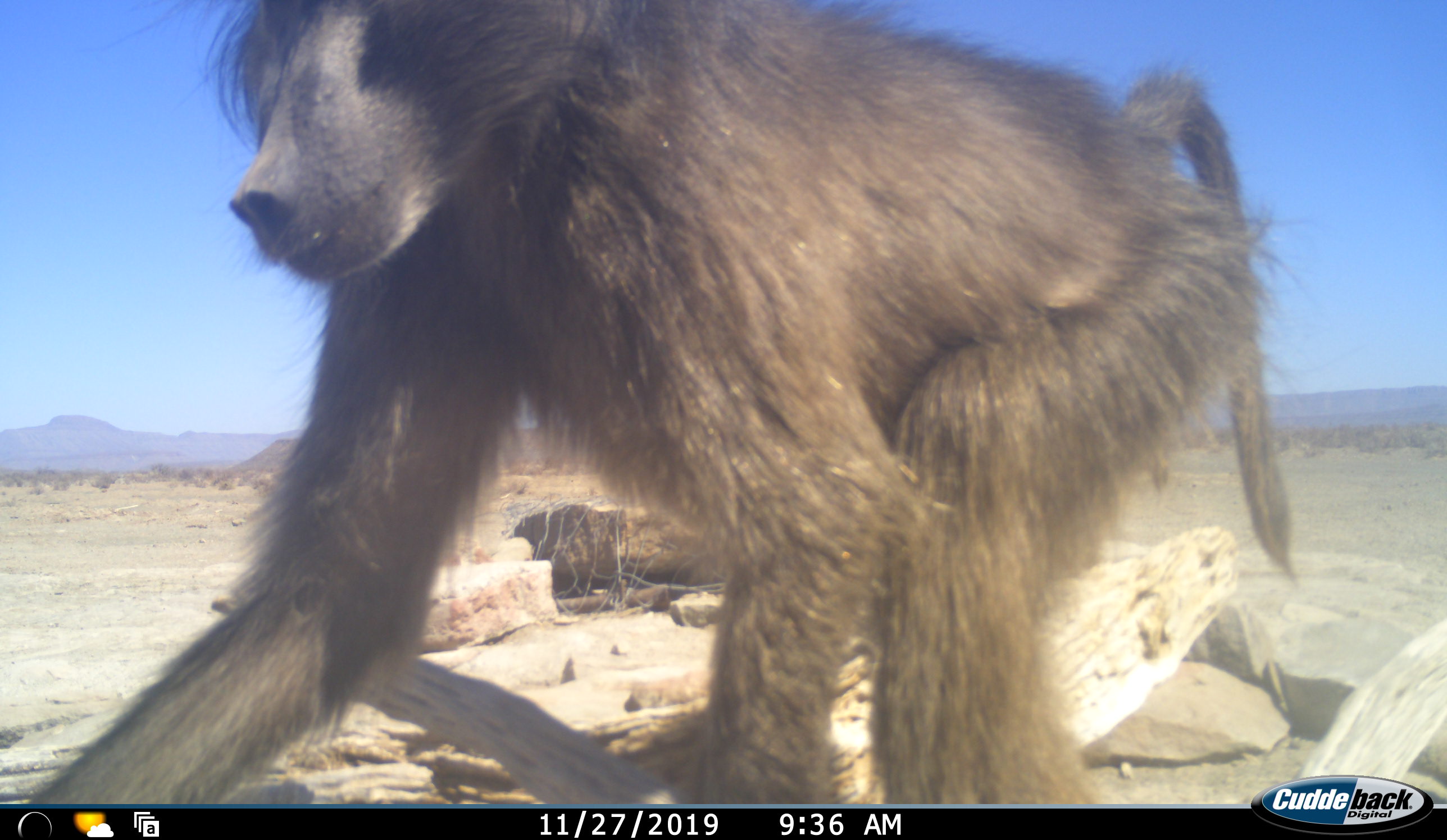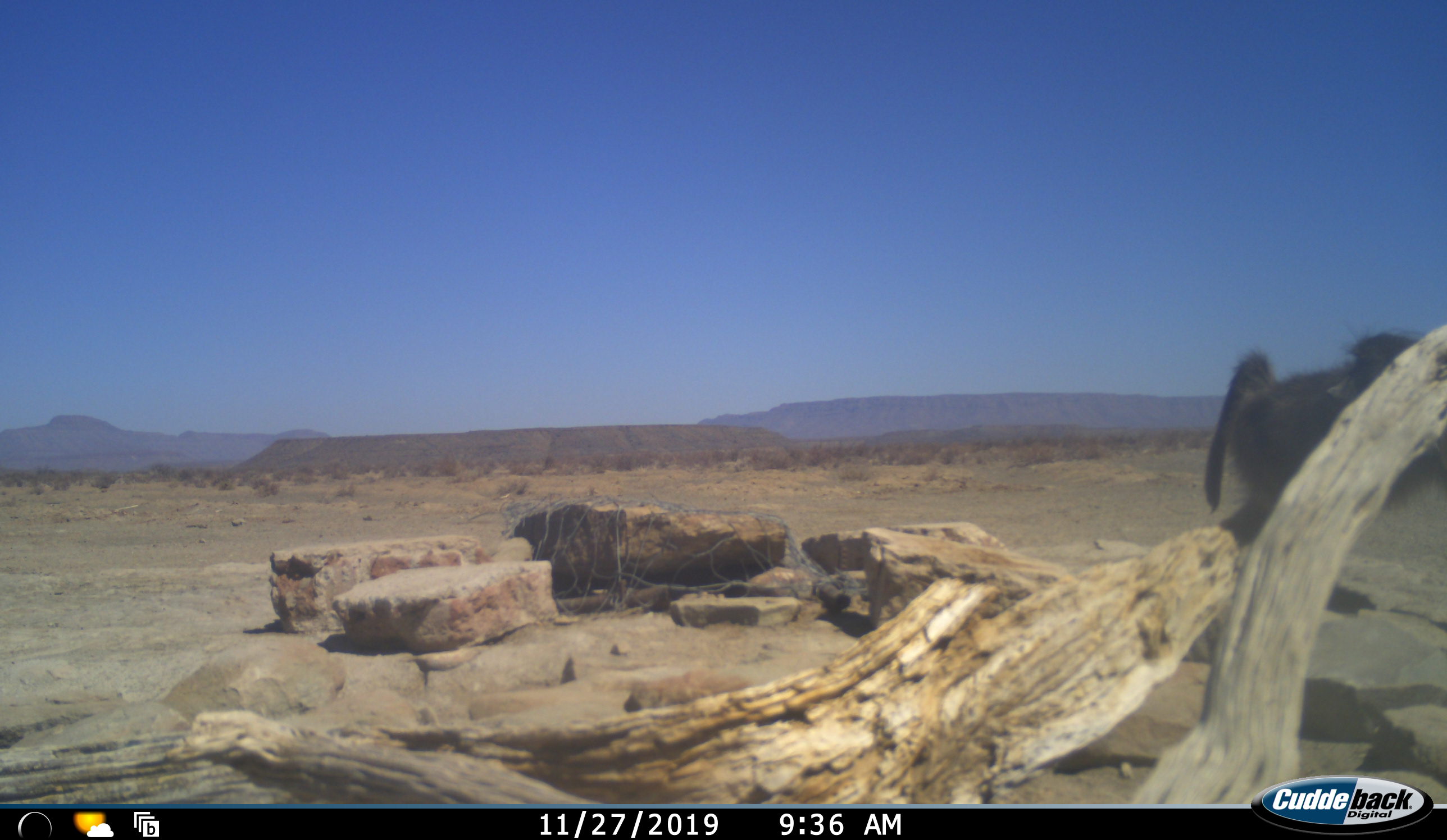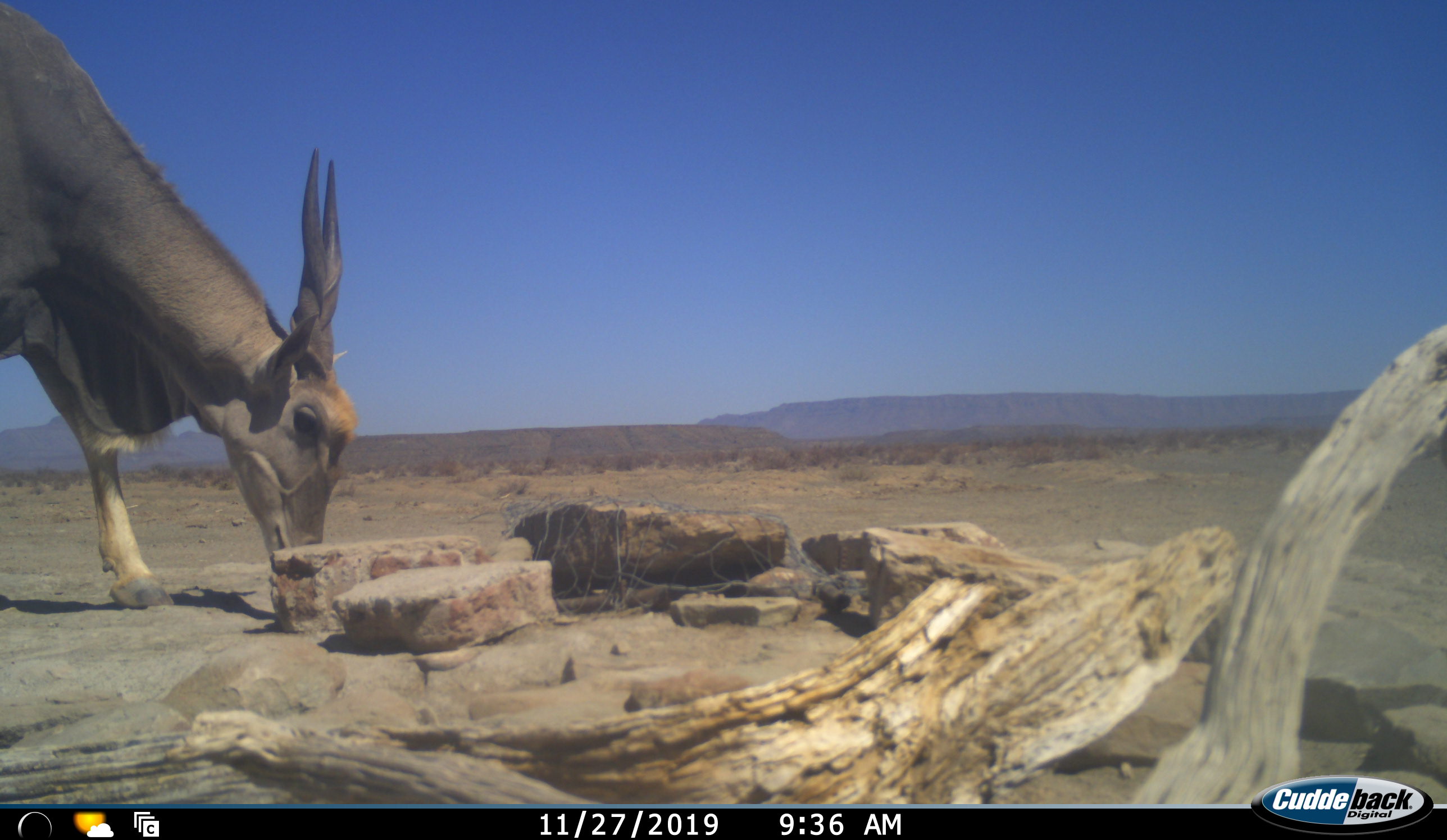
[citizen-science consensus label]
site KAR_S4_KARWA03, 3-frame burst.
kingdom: Animalia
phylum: Chordata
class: Mammalia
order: Primates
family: Cercopithecidae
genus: Papio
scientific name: Papio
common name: baboon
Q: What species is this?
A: Baboon (Papio).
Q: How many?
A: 1.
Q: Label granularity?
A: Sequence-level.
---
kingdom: Animalia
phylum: Chordata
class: Mammalia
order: Artiodactyla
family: Bovidae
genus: Tragelaphus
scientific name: Tragelaphus oryx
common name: eland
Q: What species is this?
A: Eland (Tragelaphus oryx).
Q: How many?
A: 1.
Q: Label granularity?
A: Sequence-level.